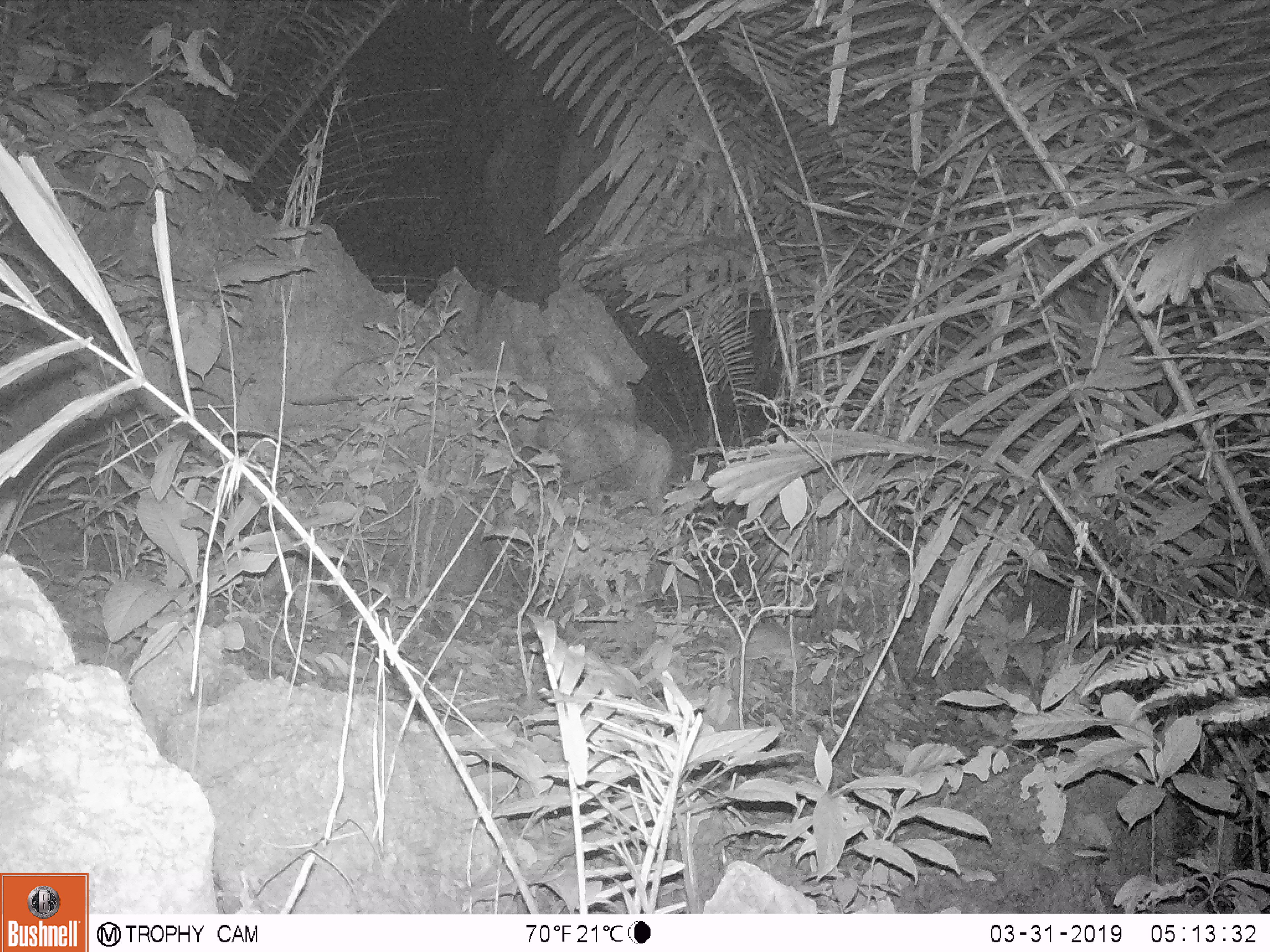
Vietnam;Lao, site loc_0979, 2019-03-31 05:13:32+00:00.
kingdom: Animalia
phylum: Chordata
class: Mammalia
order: Rodentia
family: Muridae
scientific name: Muridae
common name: old-world mice and rats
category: unidentified murid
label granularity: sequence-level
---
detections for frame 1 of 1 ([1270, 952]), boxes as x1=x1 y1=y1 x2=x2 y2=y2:
unidentified murid: x1=636 y1=593 x2=813 y2=682